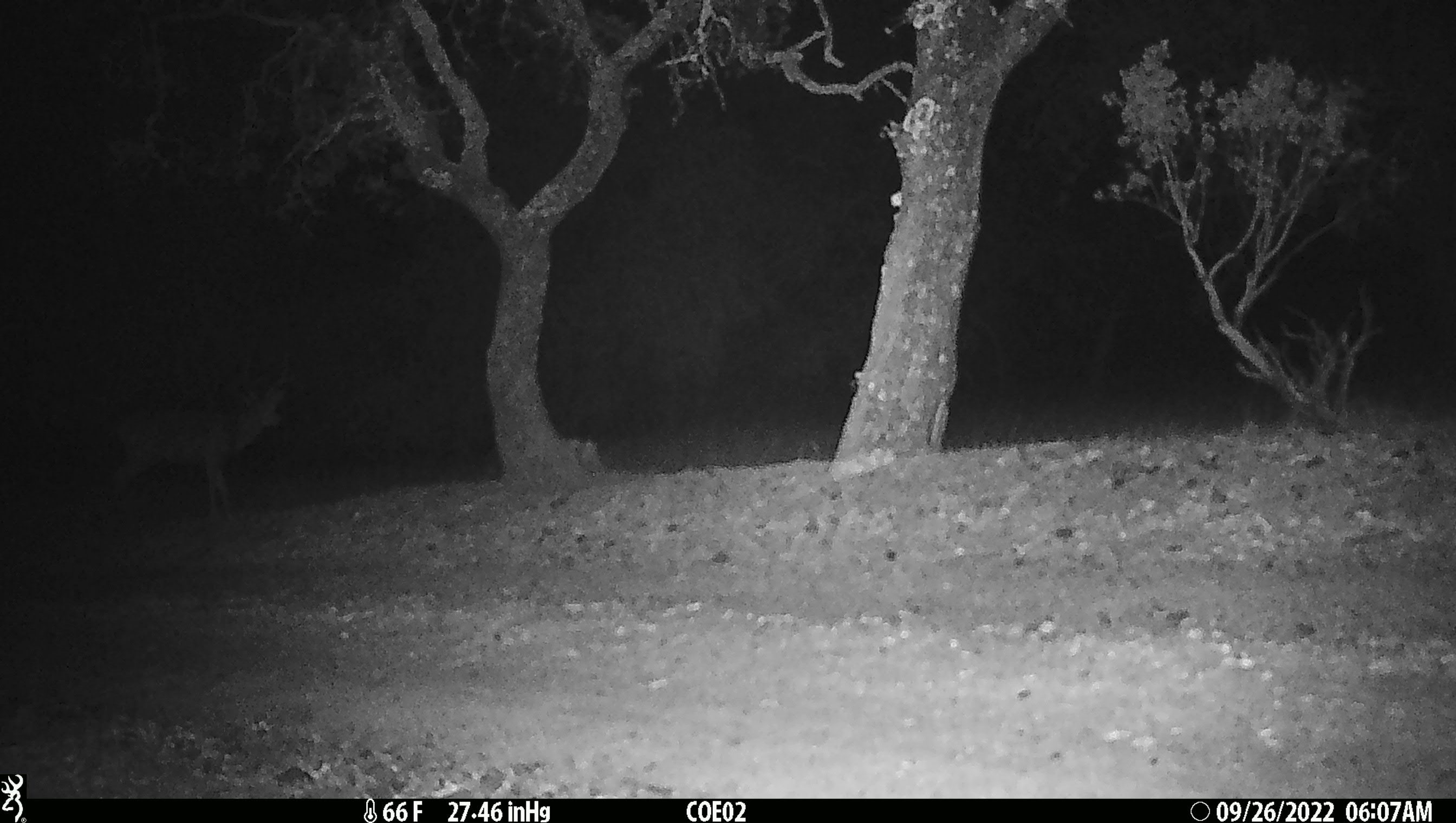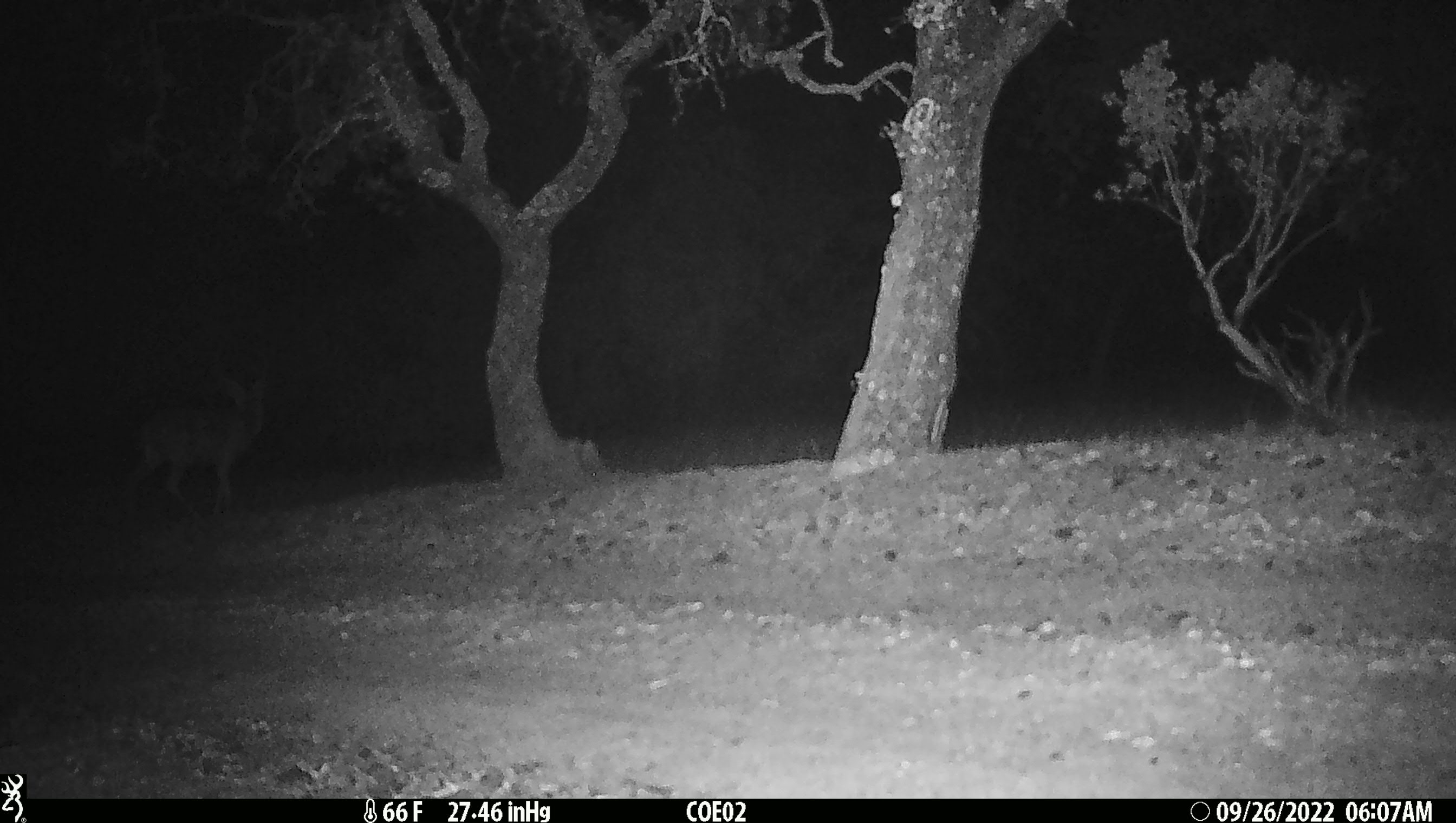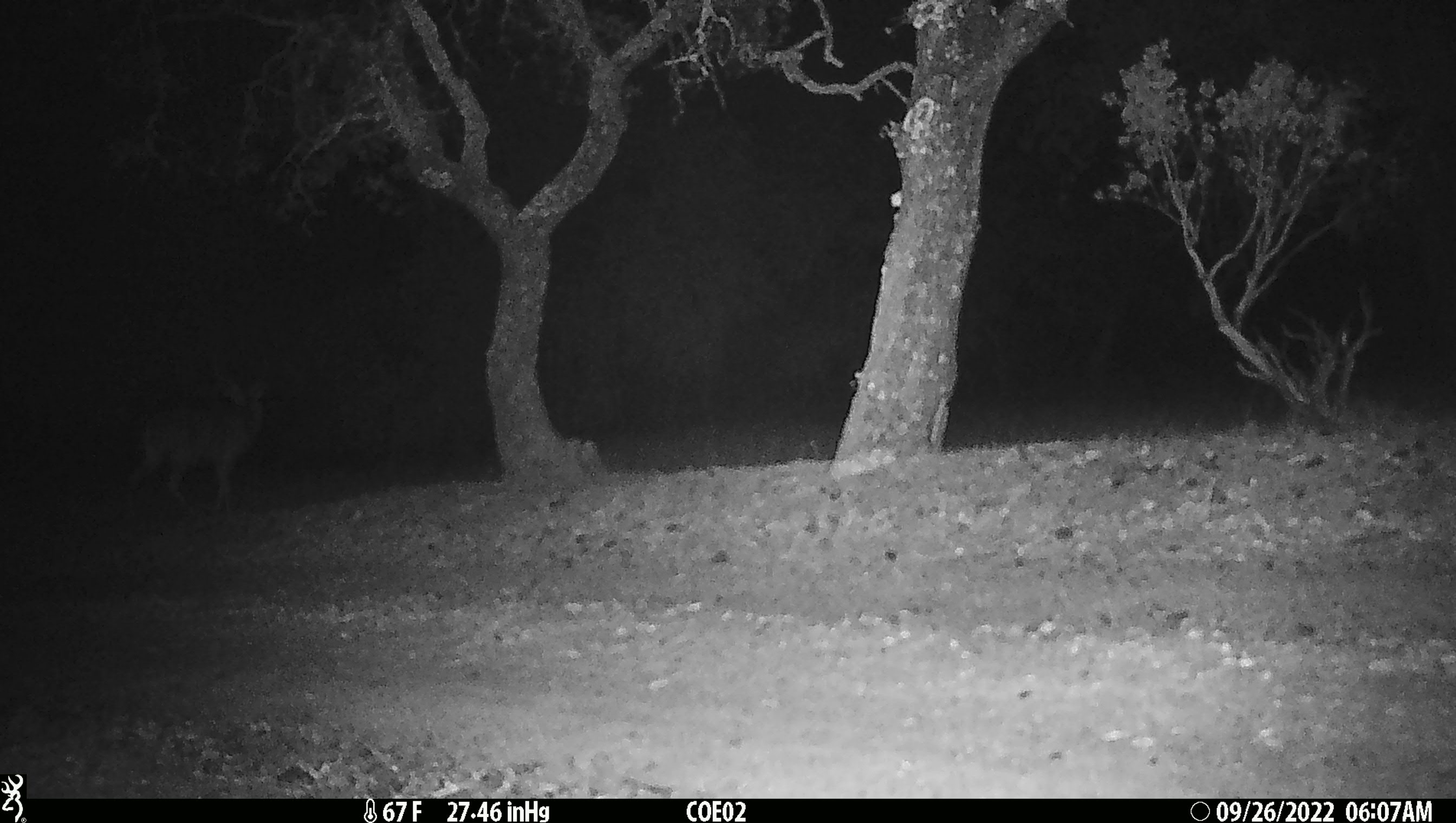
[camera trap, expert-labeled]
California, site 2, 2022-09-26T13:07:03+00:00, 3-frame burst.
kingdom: Animalia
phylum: Chordata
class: Mammalia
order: Artiodactyla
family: Cervidae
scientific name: Cervidae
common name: elk or deer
Elk or deer (Cervidae).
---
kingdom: Animalia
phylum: Chordata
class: Mammalia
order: Artiodactyla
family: Cervidae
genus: Odocoileus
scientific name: Odocoileus hemionus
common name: mule deer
Mule deer (Odocoileus hemionus).